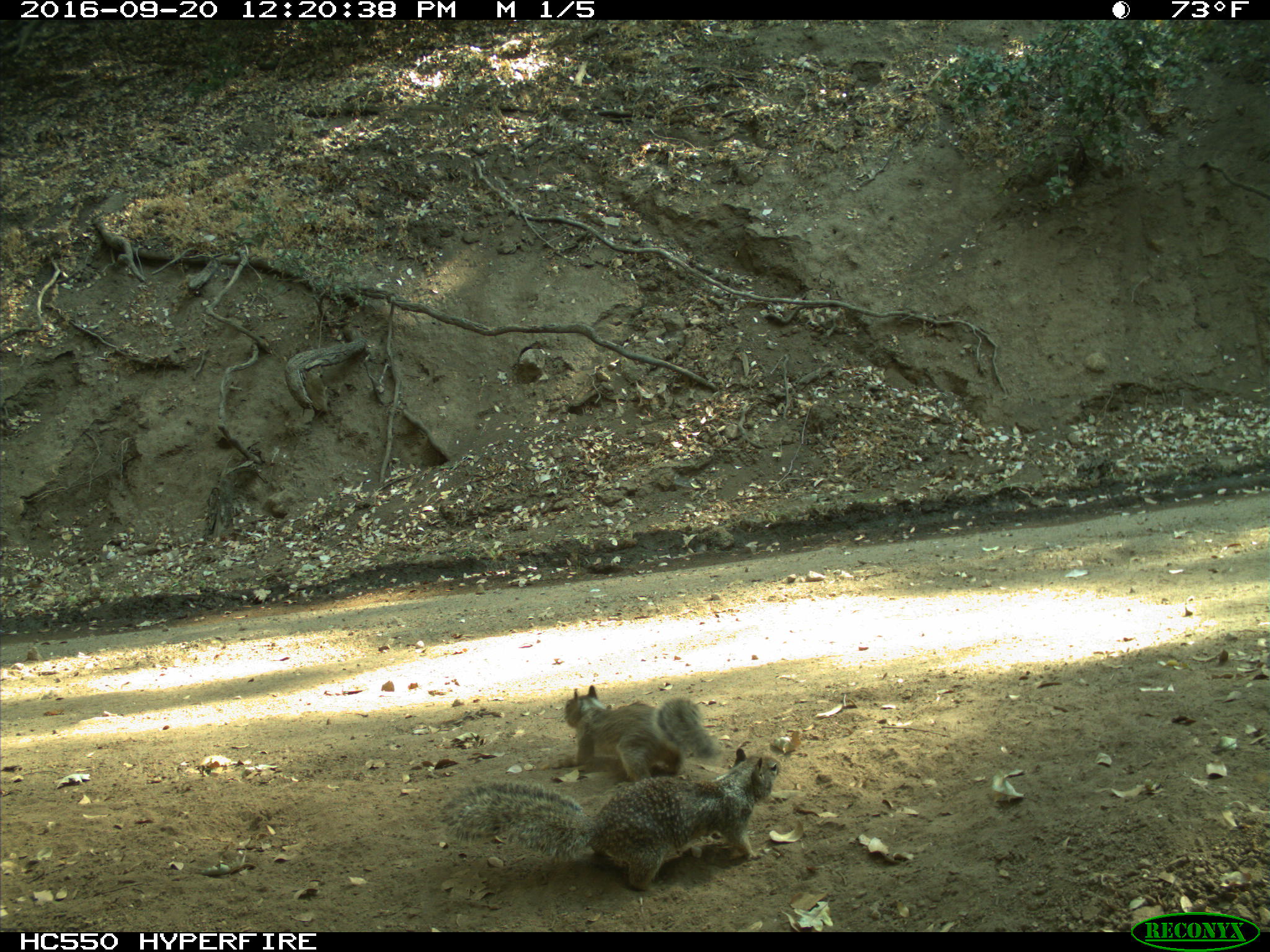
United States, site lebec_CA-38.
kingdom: Animalia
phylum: Chordata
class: Mammalia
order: Rodentia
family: Sciuridae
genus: Otospermophilus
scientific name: Otospermophilus beecheyi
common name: california ground squirrel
Otospermophilus beecheyi (california ground squirrel).